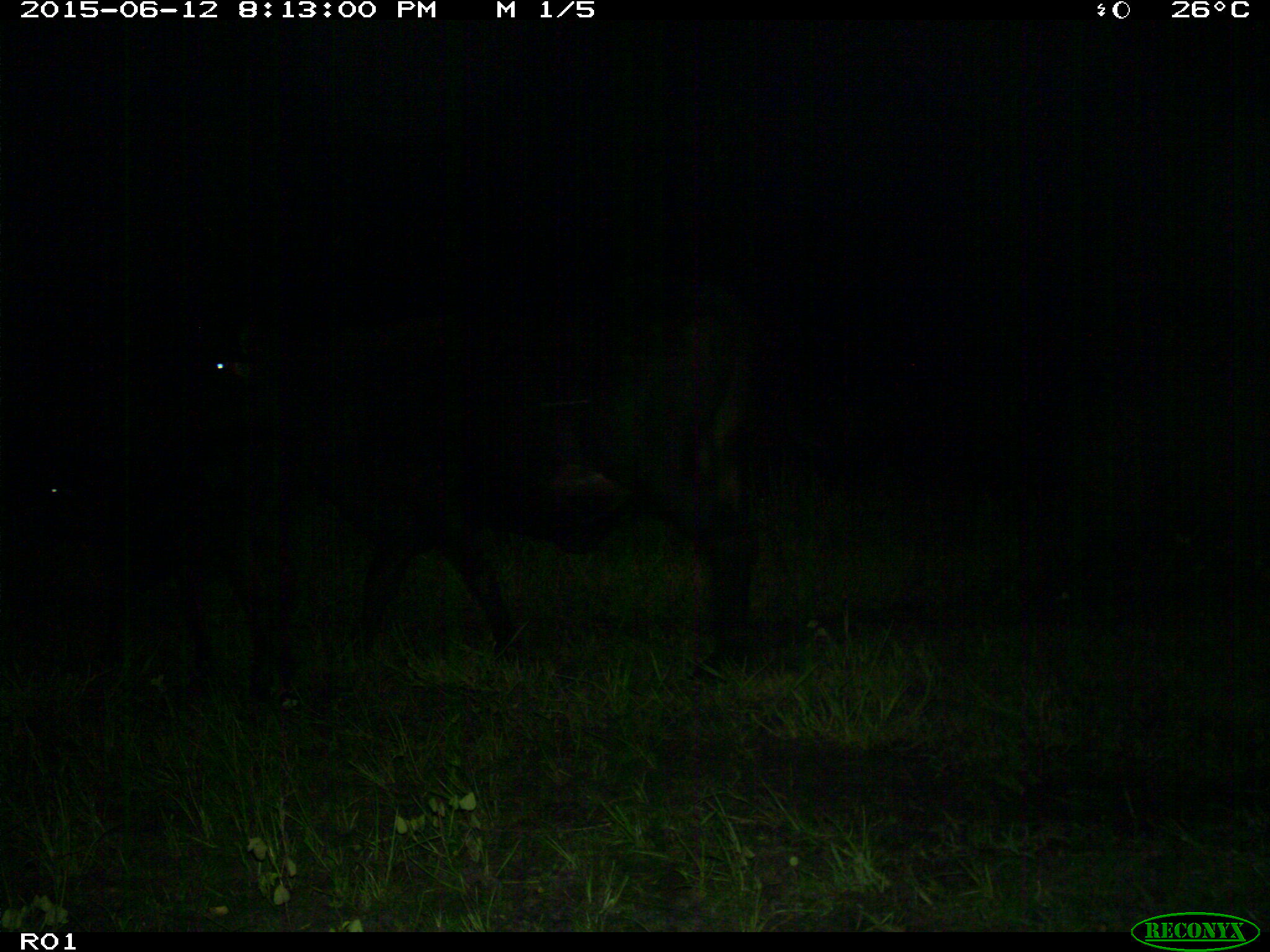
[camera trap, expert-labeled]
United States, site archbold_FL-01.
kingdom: Animalia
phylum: Chordata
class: Mammalia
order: Artiodactyla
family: Bovidae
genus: Bos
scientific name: Bos taurus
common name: domestic cow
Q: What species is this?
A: Bos taurus (domestic cow).